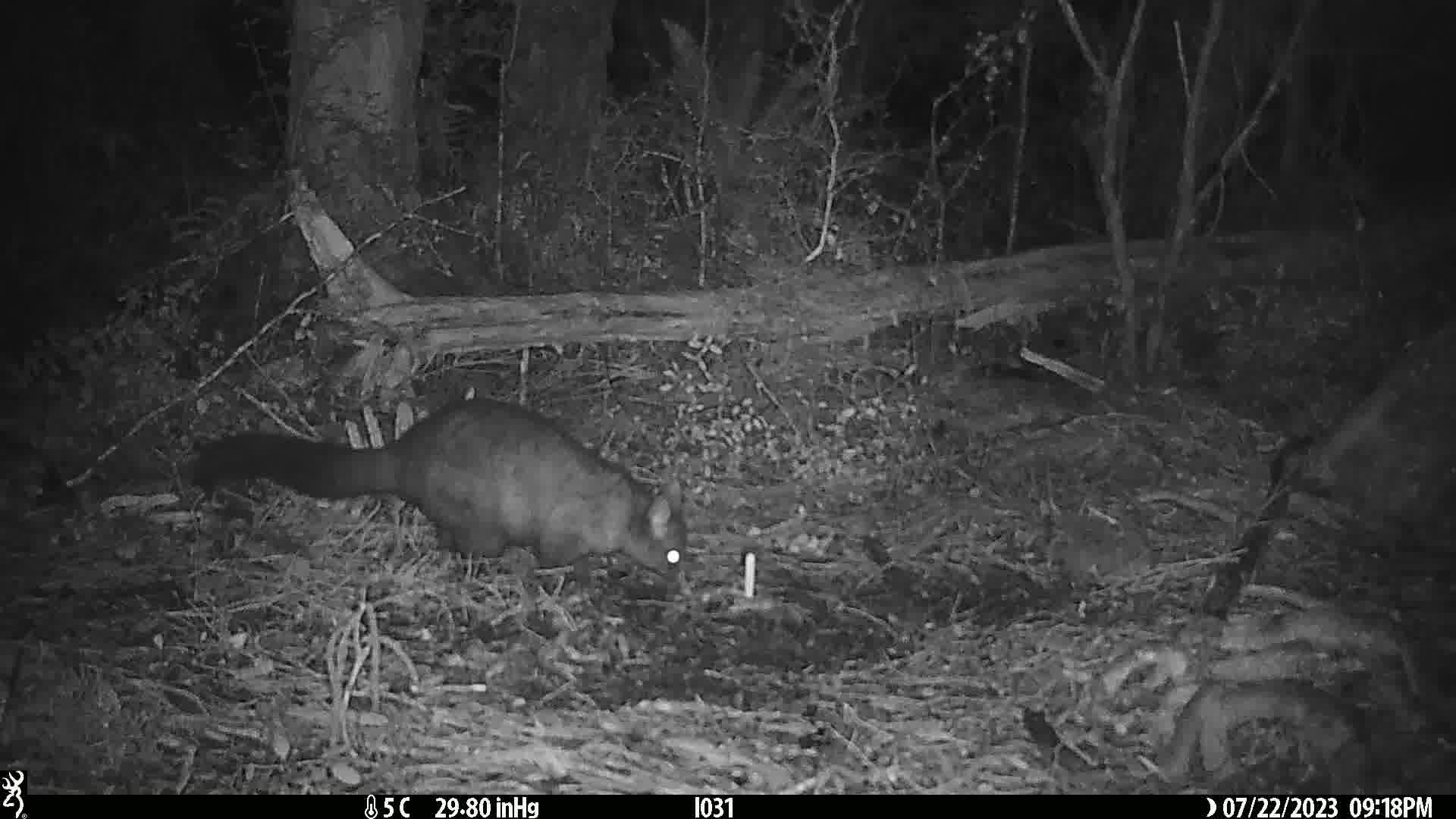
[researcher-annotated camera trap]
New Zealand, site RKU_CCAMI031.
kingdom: Animalia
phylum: Chordata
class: Mammalia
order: Diprotodontia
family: Phalangeridae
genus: Trichosurus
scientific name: Trichosurus vulpecula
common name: common brushtail possum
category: possum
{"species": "possum (common brushtail possum) (Trichosurus vulpecula)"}